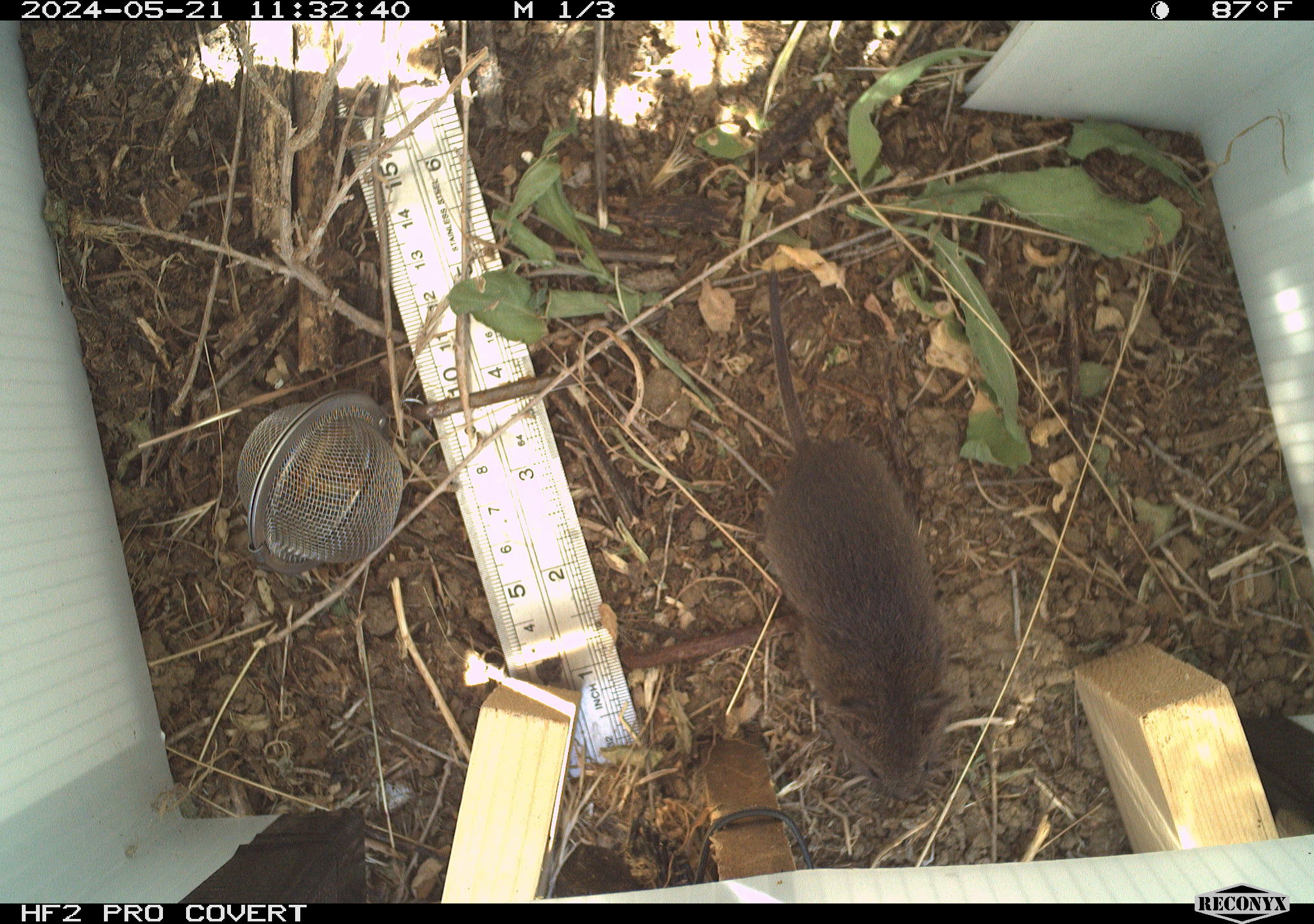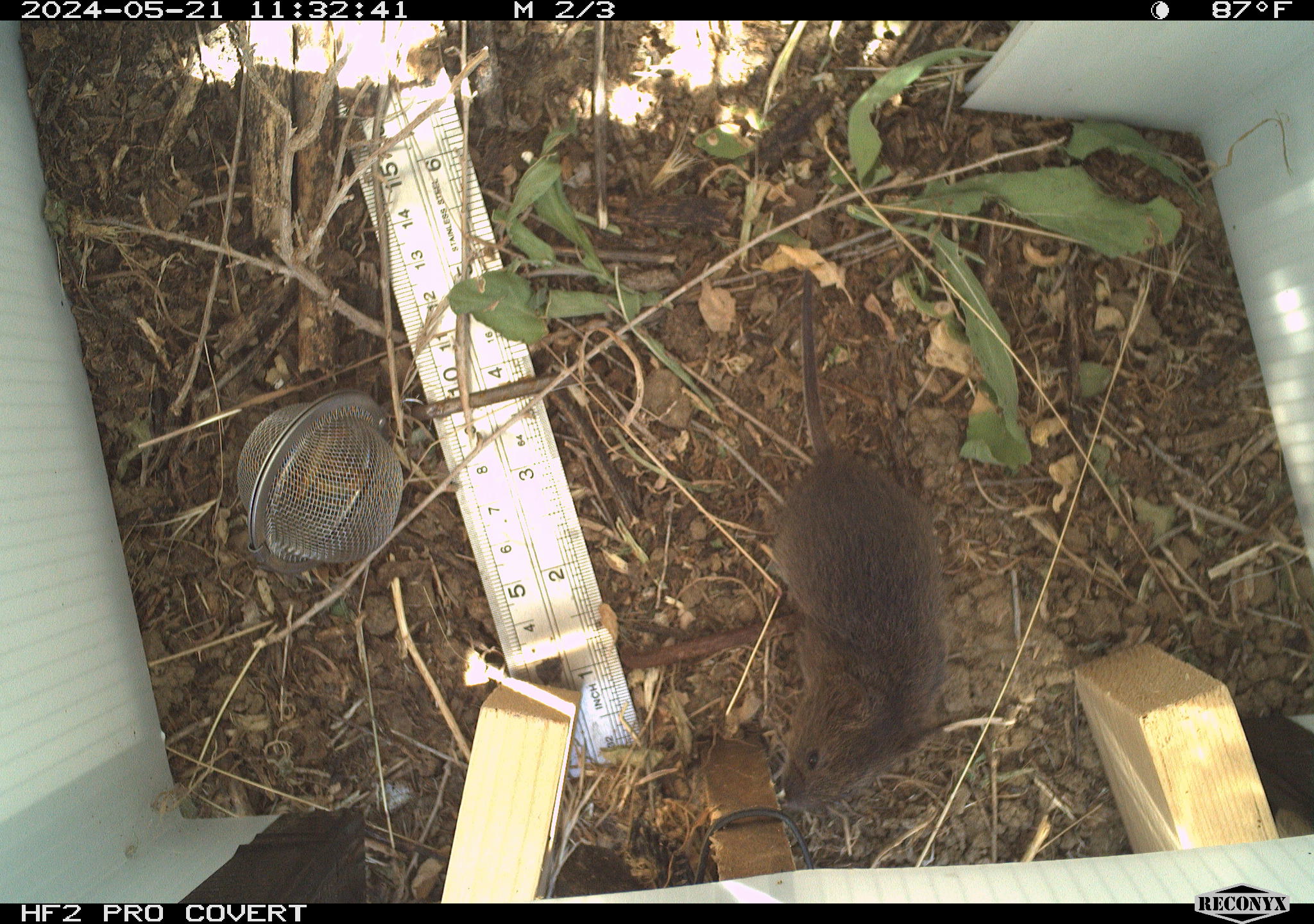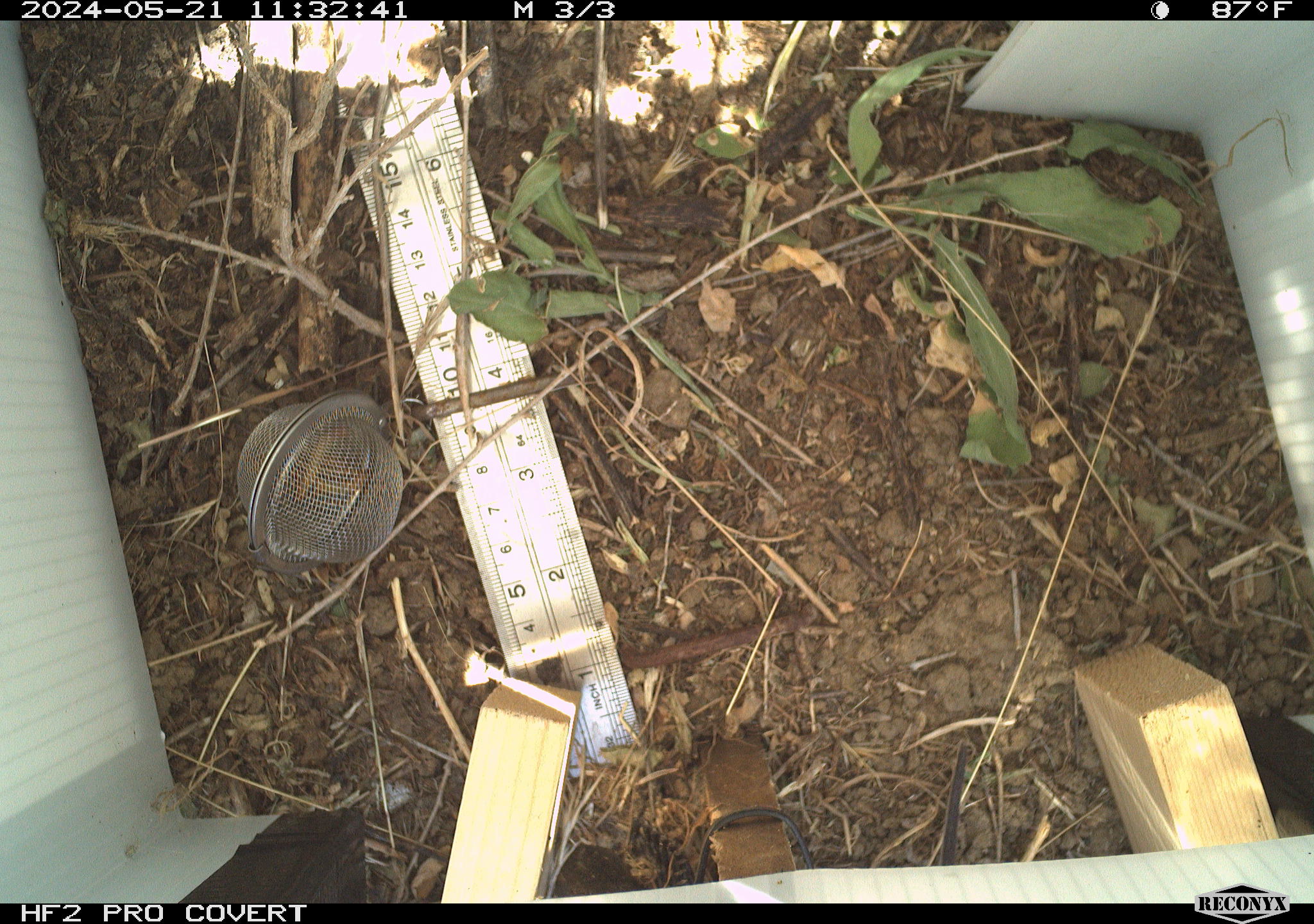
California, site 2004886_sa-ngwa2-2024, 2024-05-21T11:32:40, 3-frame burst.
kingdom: Animalia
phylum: Chordata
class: Mammalia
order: Rodentia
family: Cricetidae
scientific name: Arvicolinae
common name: voles, lemmings, and muskrats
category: arvicolinae subfamily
Arvicolinae subfamily (voles, lemmings, and muskrats) (Arvicolinae).